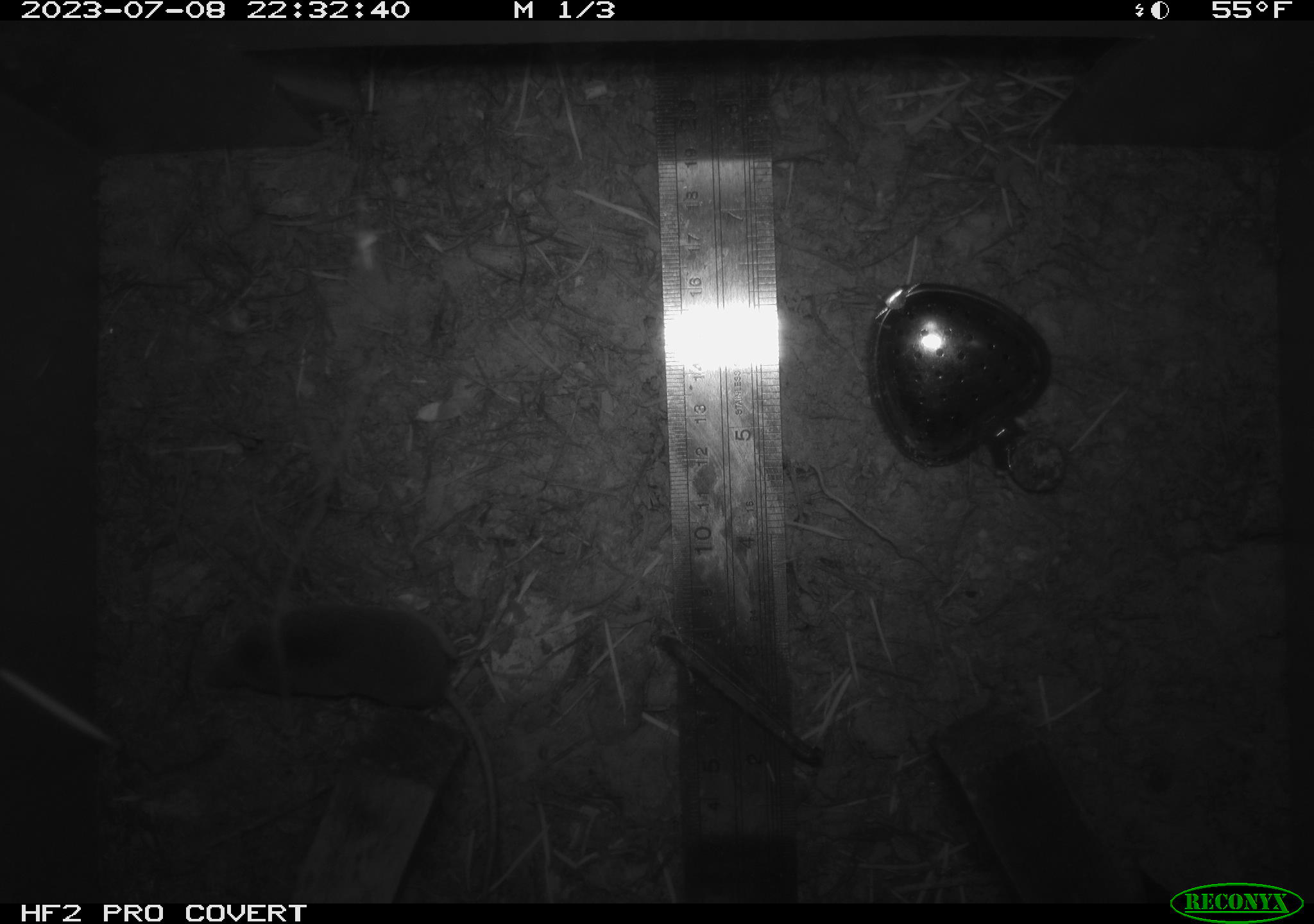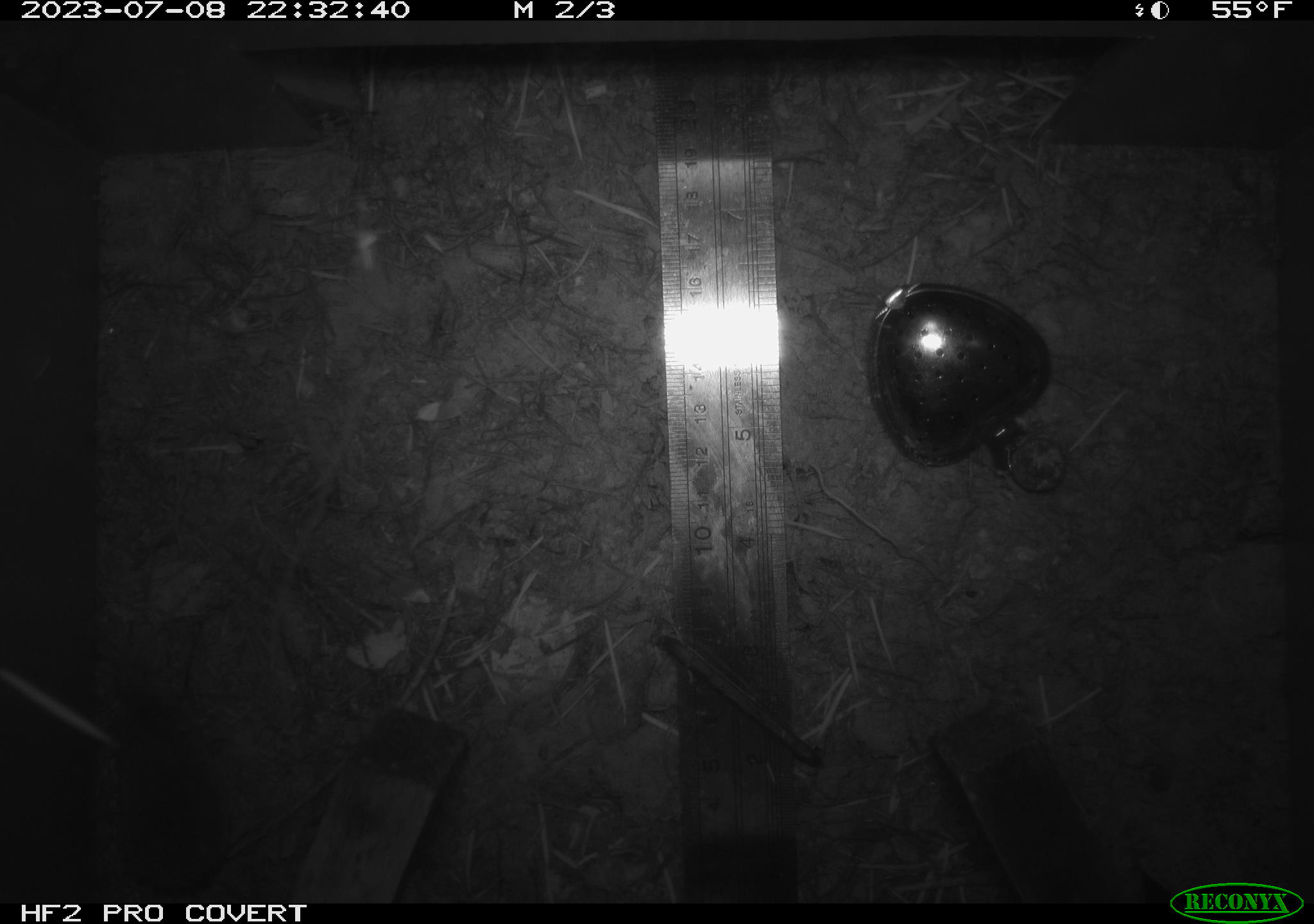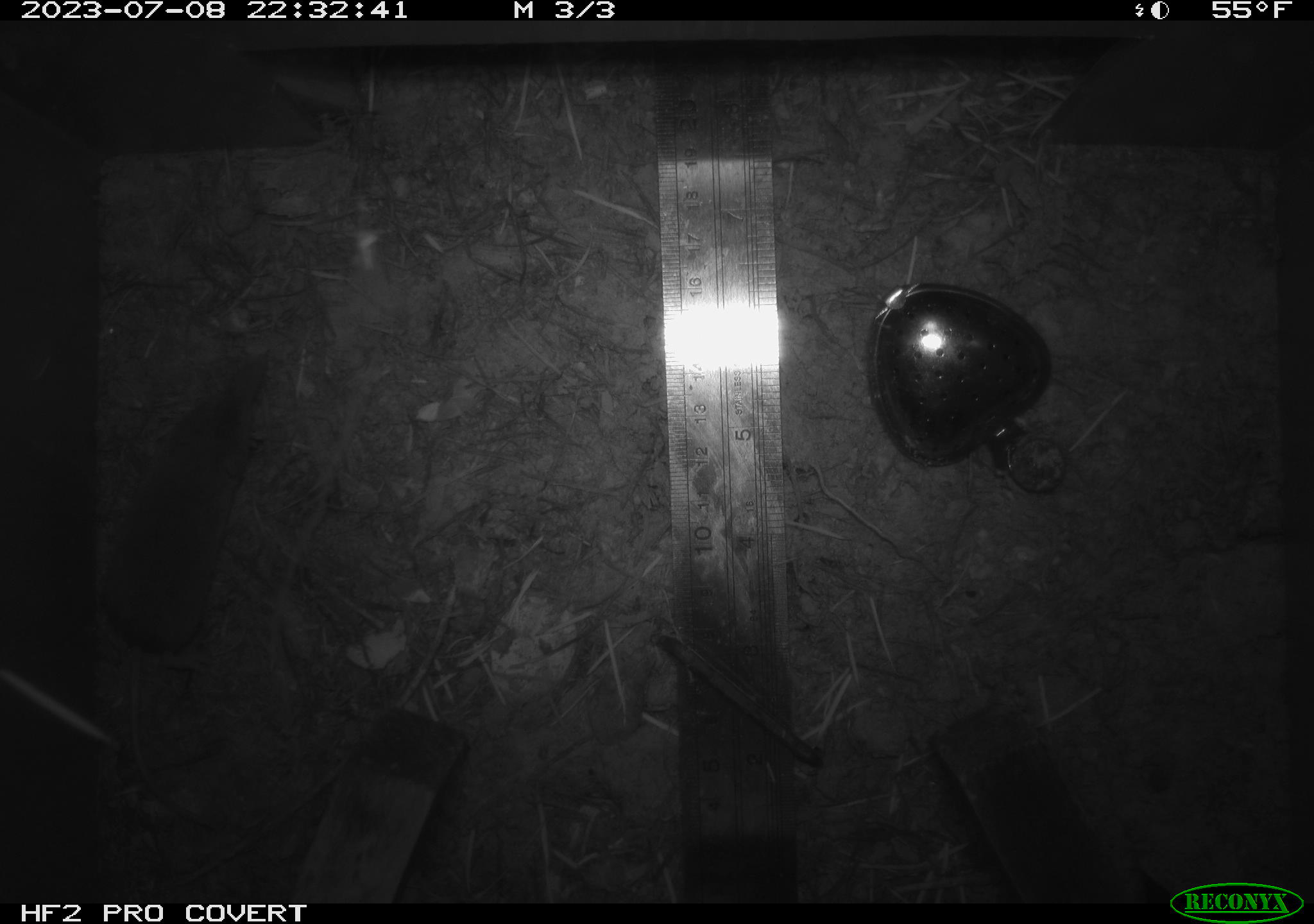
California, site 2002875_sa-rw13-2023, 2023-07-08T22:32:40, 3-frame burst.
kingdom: Animalia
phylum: Chordata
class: Mammalia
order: Eulipotyphla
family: Soricidae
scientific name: Soricidae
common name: shrews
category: soricidae family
Soricidae family (shrews) (Soricidae).